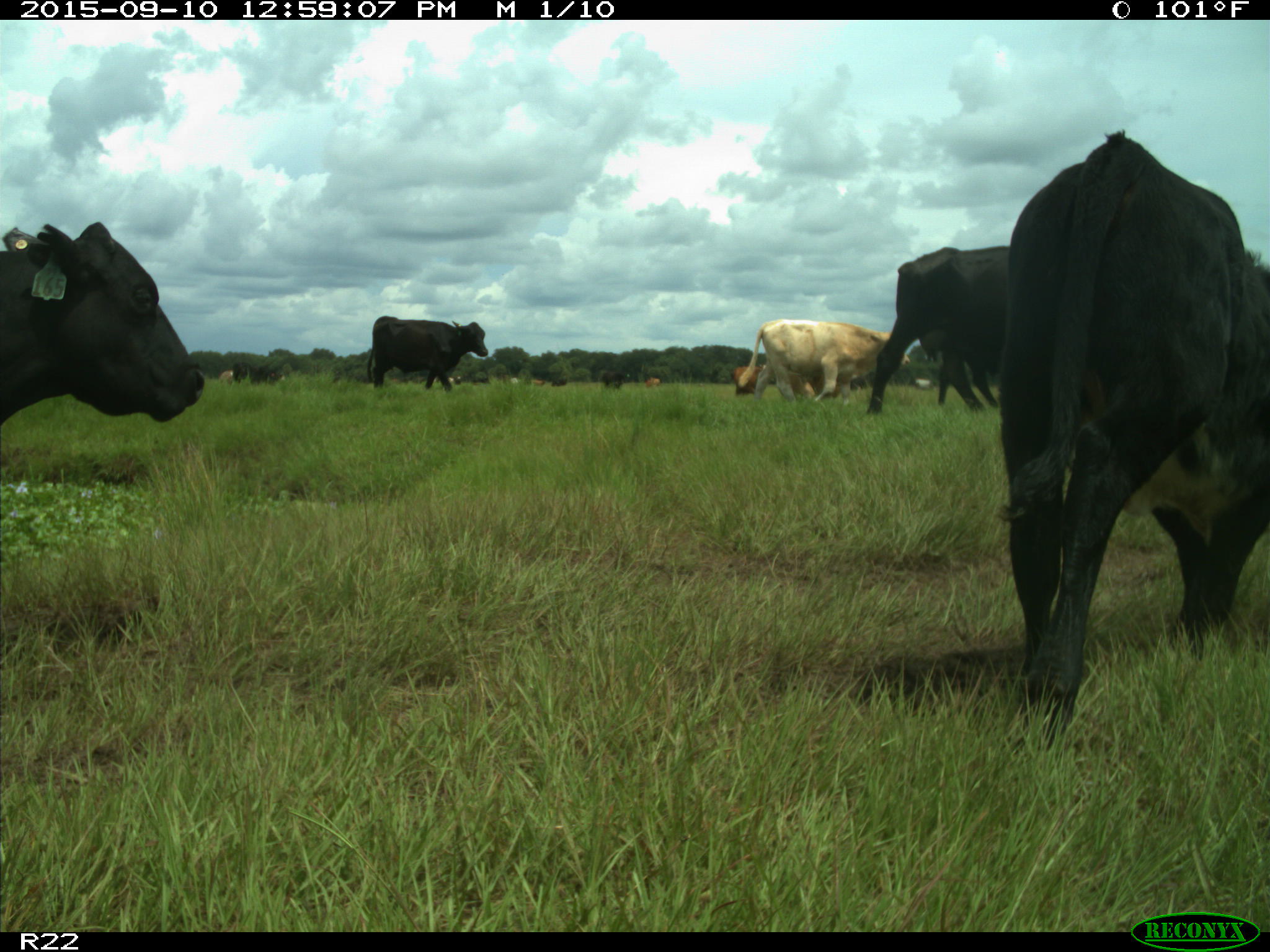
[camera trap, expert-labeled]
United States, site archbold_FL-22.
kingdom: Animalia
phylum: Chordata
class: Mammalia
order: Artiodactyla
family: Bovidae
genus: Bos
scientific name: Bos taurus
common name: domestic cow